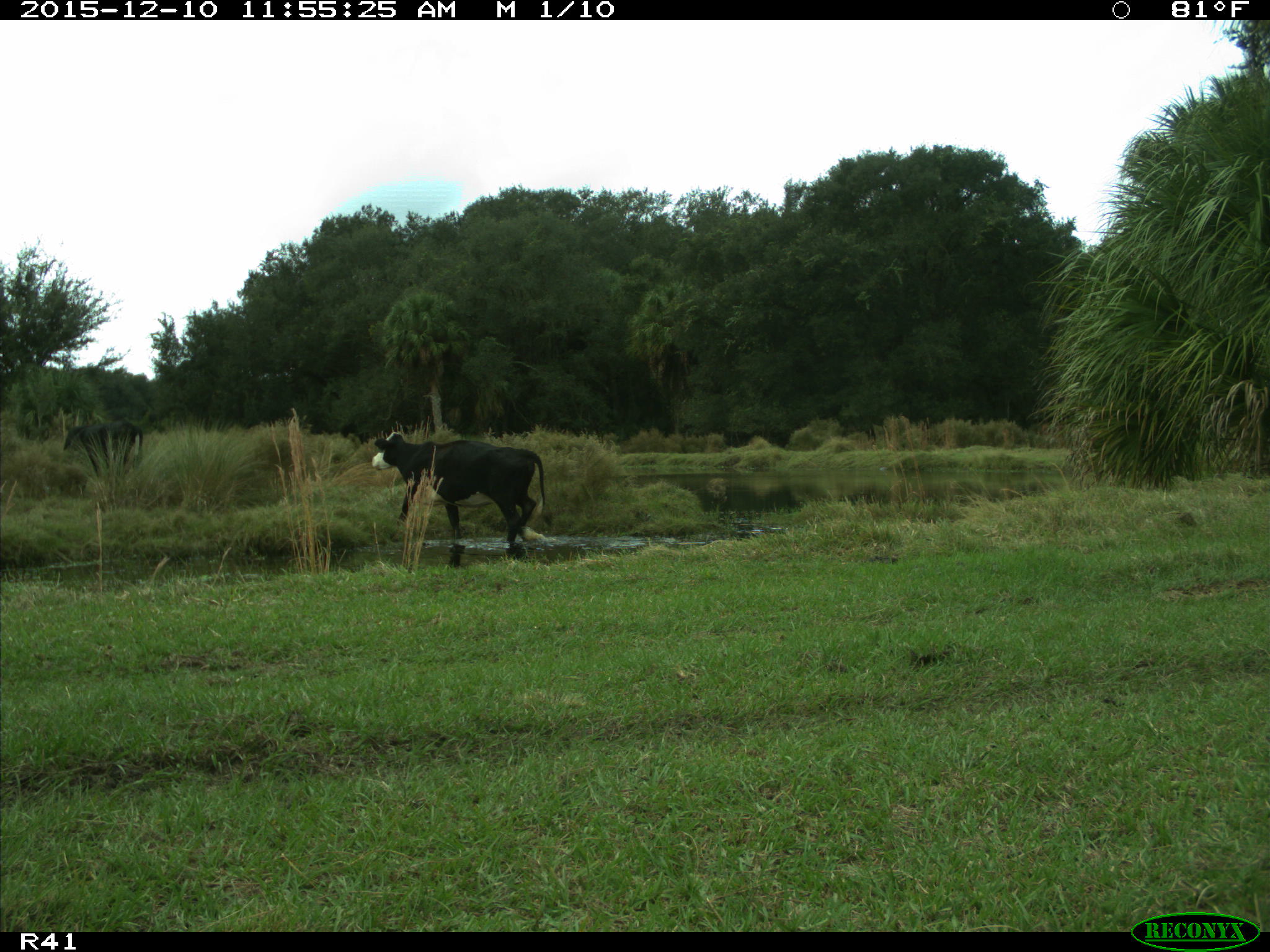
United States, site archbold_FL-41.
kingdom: Animalia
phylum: Chordata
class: Mammalia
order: Artiodactyla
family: Bovidae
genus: Bos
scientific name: Bos taurus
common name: domestic cow